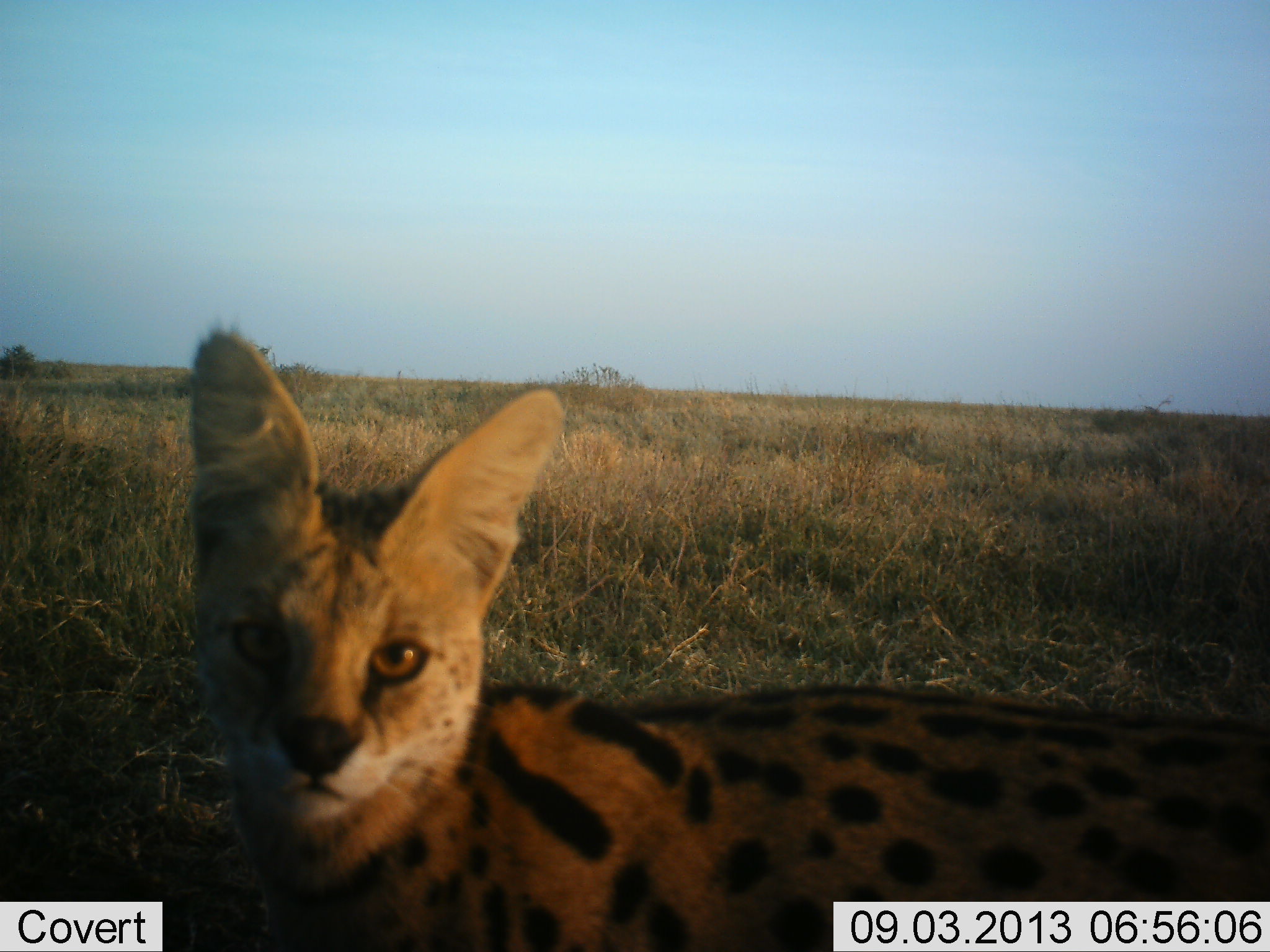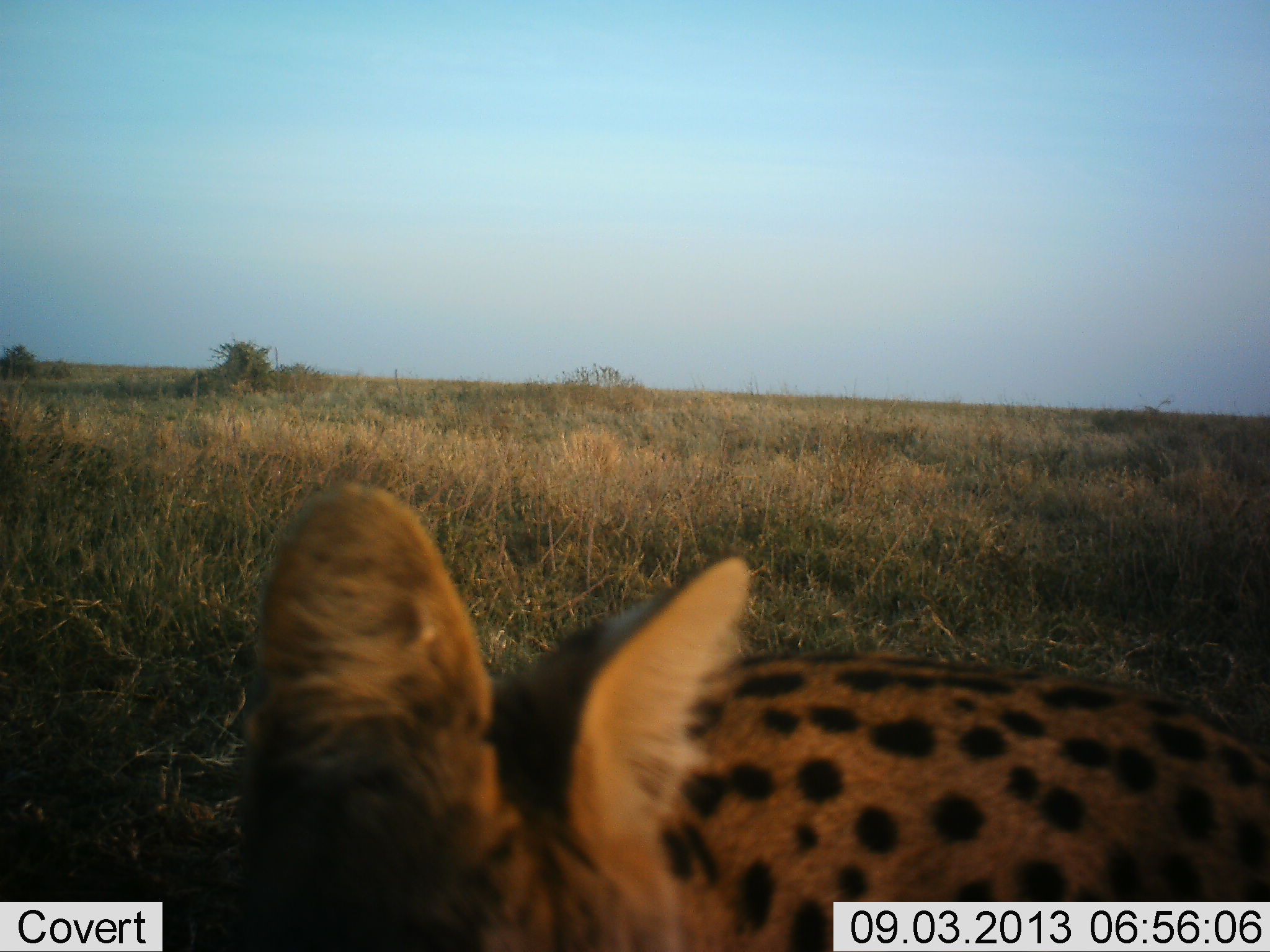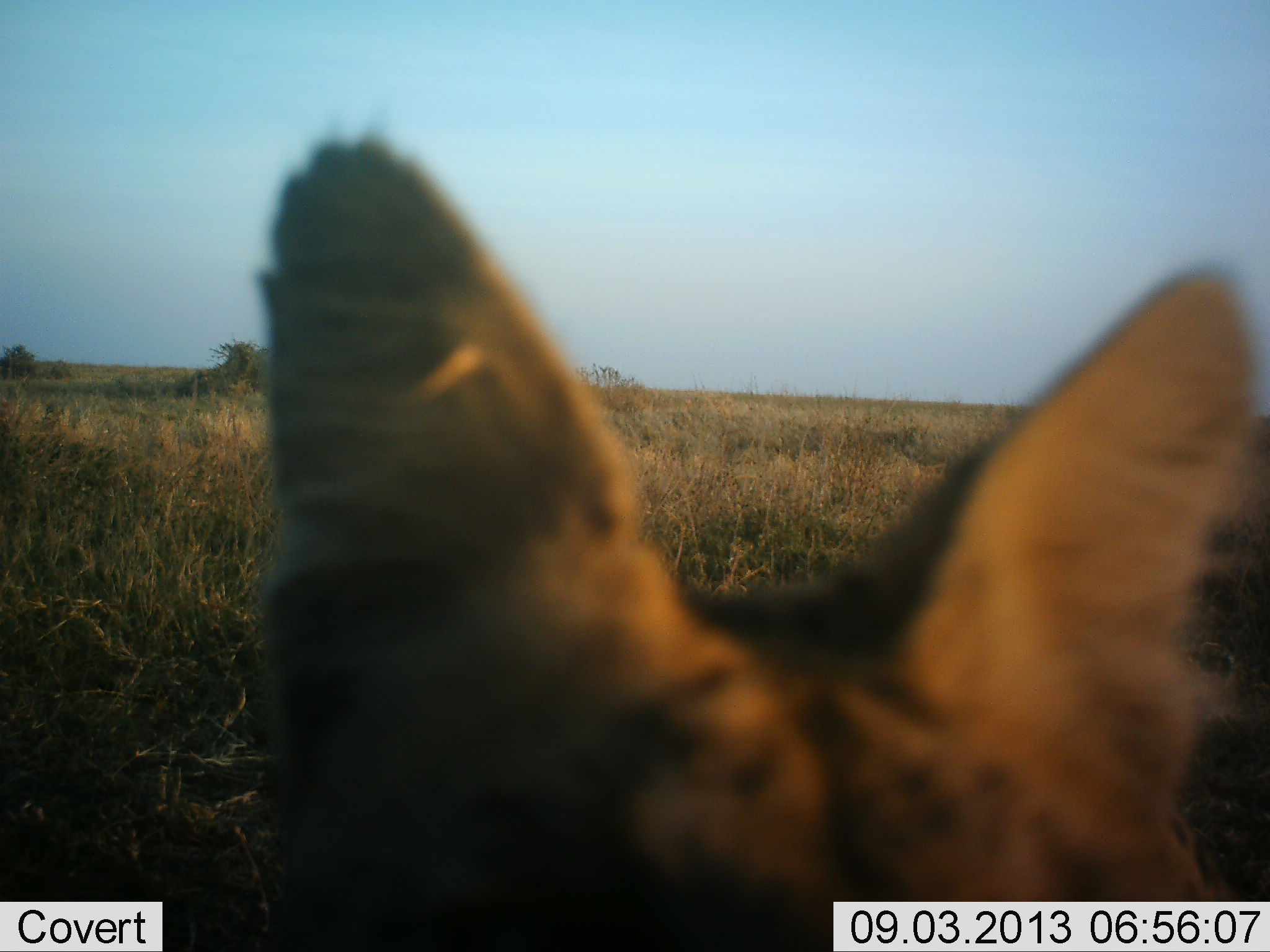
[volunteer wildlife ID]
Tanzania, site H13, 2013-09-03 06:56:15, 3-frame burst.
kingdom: Animalia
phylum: Chordata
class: Mammalia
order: Carnivora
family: Felidae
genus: Leptailurus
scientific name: Leptailurus serval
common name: serval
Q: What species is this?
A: Serval (Leptailurus serval).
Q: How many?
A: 1.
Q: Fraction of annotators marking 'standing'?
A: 70%.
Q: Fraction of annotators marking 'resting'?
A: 0%.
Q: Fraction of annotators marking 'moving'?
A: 30%.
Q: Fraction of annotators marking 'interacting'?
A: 0%.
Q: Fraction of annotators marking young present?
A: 0%.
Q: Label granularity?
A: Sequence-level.